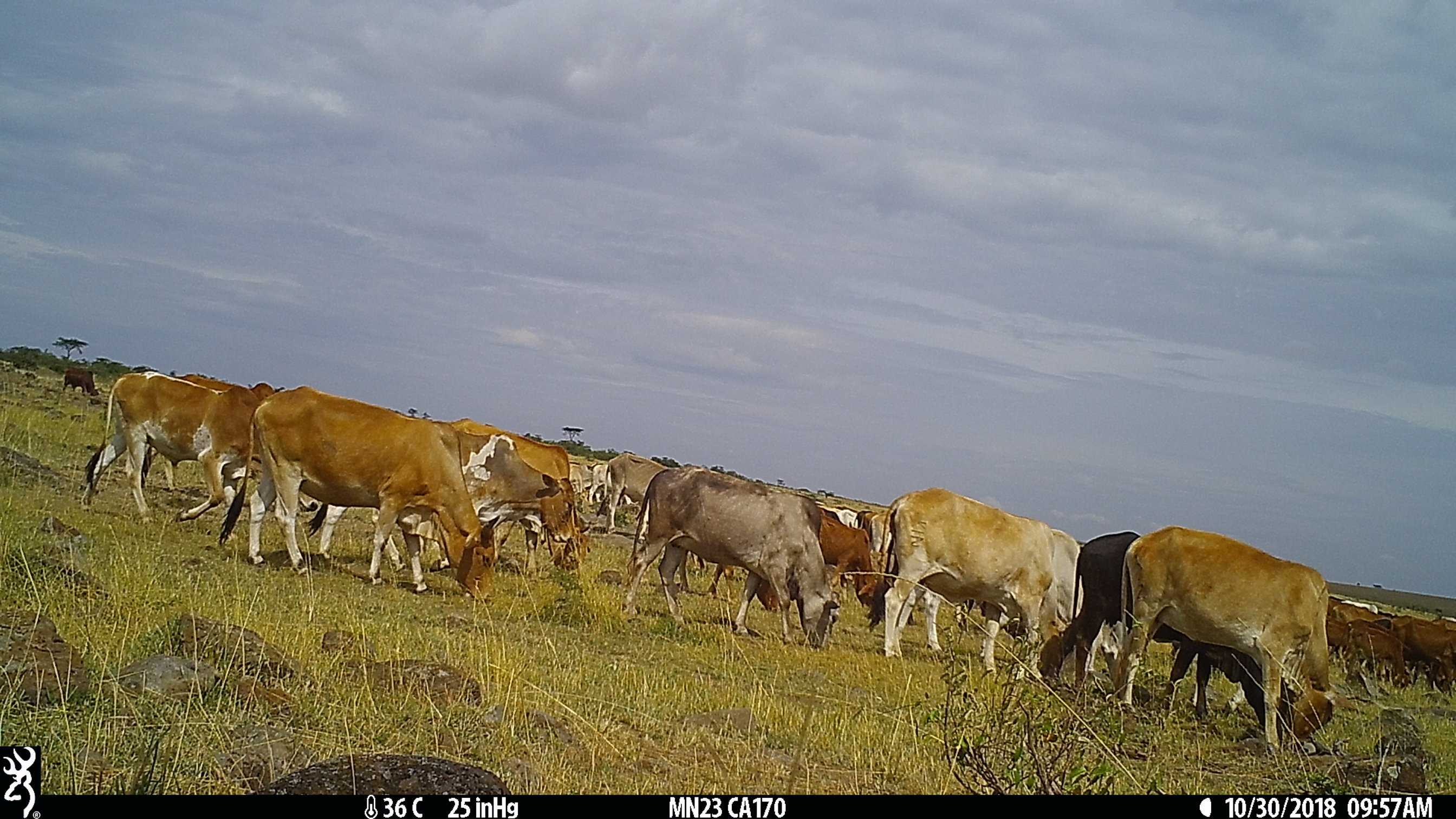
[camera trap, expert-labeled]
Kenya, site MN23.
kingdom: Animalia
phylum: Chordata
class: Mammalia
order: Artiodactyla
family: Bovidae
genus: Bos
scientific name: Bos taurus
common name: cattle